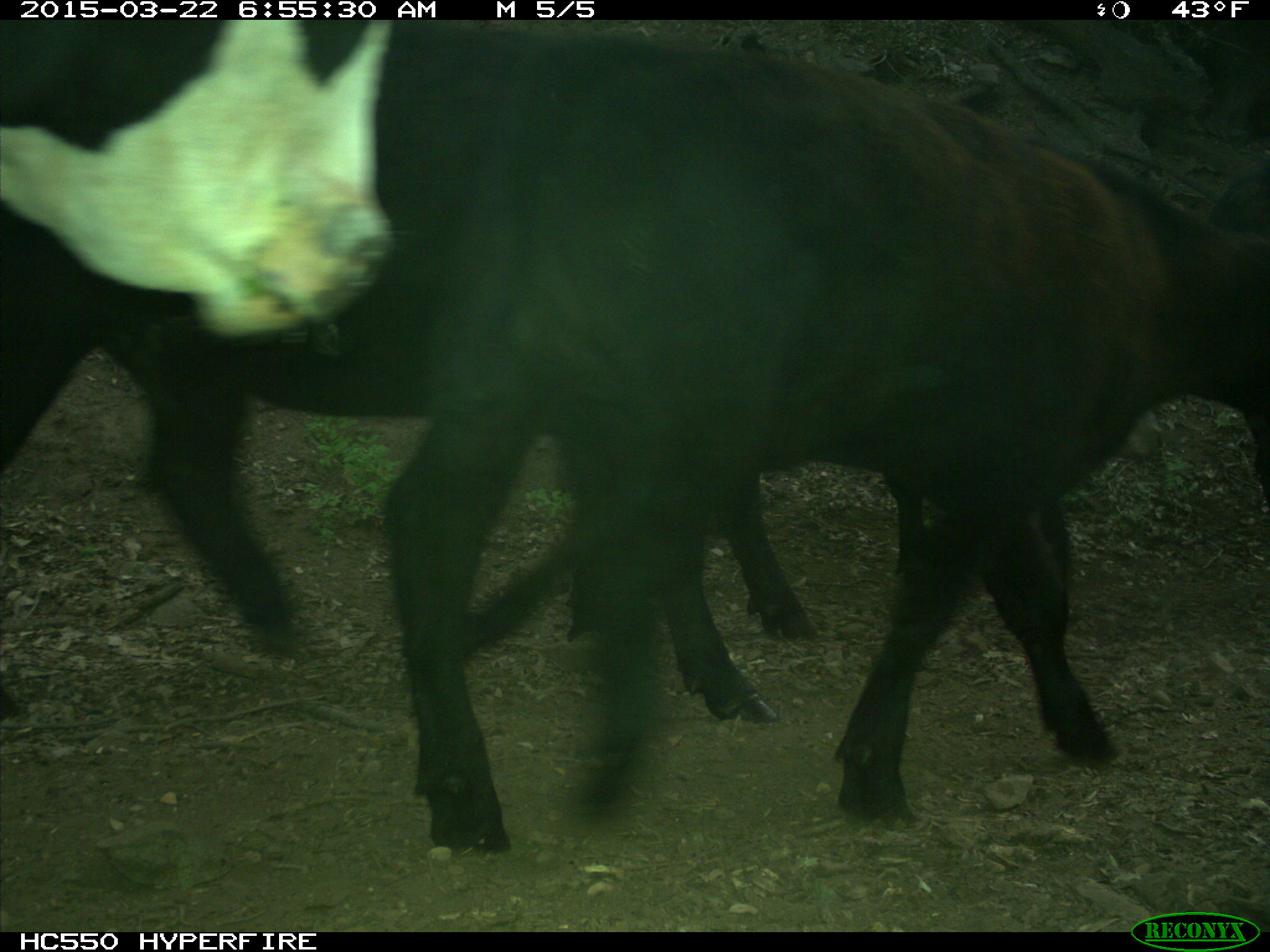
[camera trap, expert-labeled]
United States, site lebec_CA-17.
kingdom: Animalia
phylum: Chordata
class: Mammalia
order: Artiodactyla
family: Bovidae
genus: Bos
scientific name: Bos taurus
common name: domestic cow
Bos taurus (domestic cow).